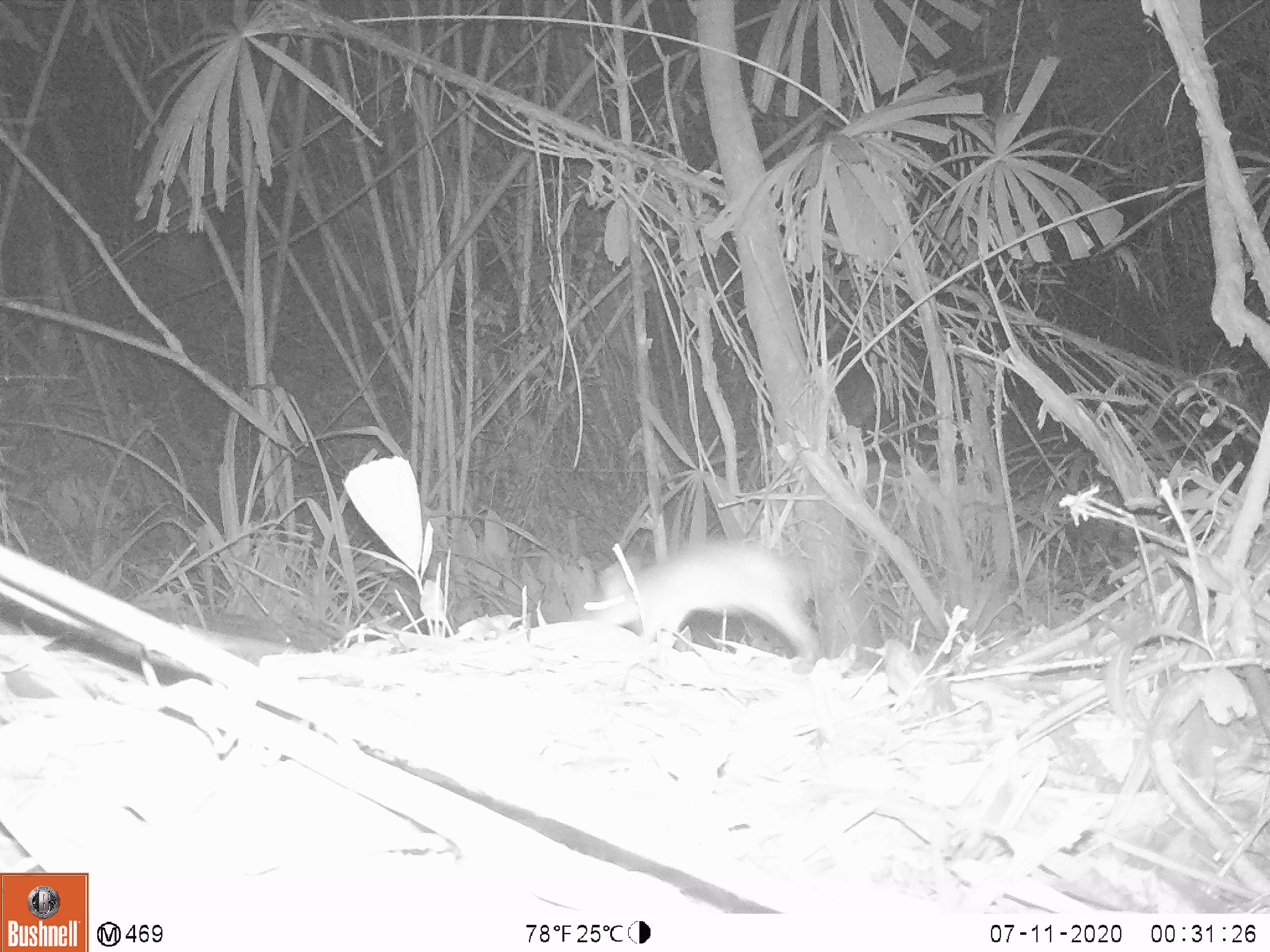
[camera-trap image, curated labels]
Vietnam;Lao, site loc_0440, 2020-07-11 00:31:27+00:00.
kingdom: Animalia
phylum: Chordata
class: Mammalia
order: Rodentia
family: Muridae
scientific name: Muridae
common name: old-world mice and rats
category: unidentified murid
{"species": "unidentified murid (old-world mice and rats) (Muridae)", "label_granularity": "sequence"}